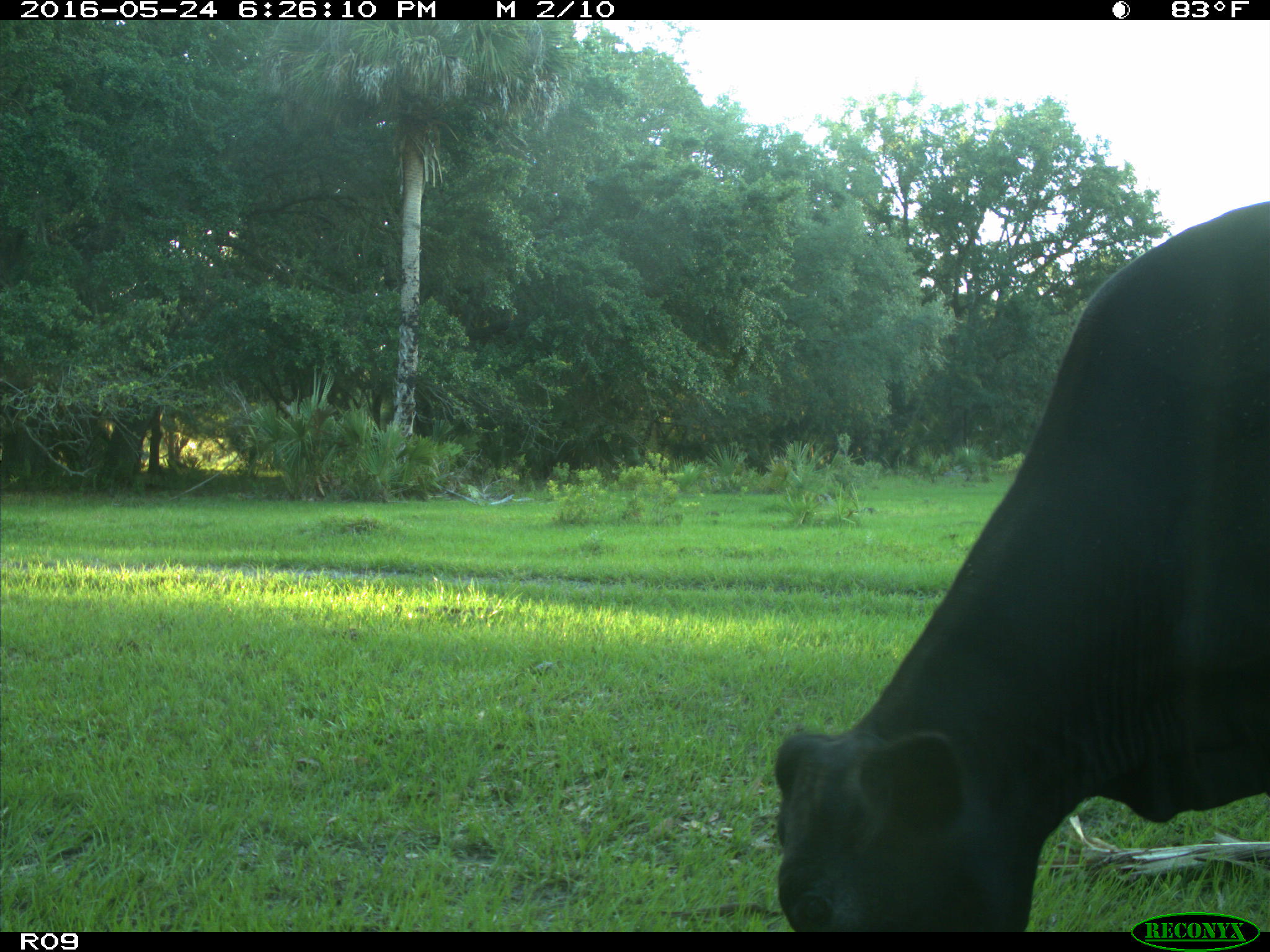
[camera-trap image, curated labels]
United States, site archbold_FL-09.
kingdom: Animalia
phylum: Chordata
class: Mammalia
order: Artiodactyla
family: Bovidae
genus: Bos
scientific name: Bos taurus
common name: domestic cow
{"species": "Bos taurus (domestic cow)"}